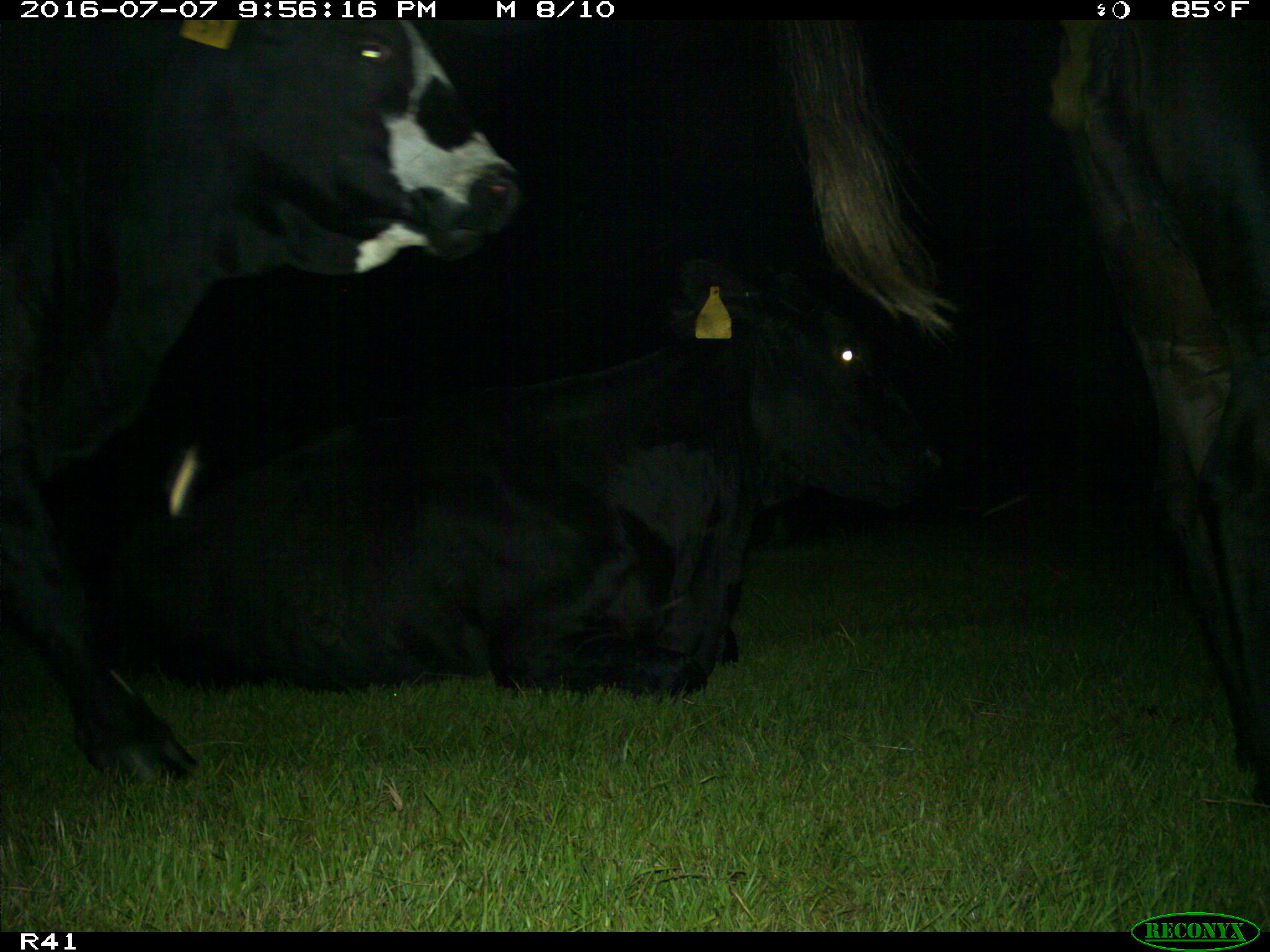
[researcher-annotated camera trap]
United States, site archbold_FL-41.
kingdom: Animalia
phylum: Chordata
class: Mammalia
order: Artiodactyla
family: Bovidae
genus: Bos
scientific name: Bos taurus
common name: domestic cow